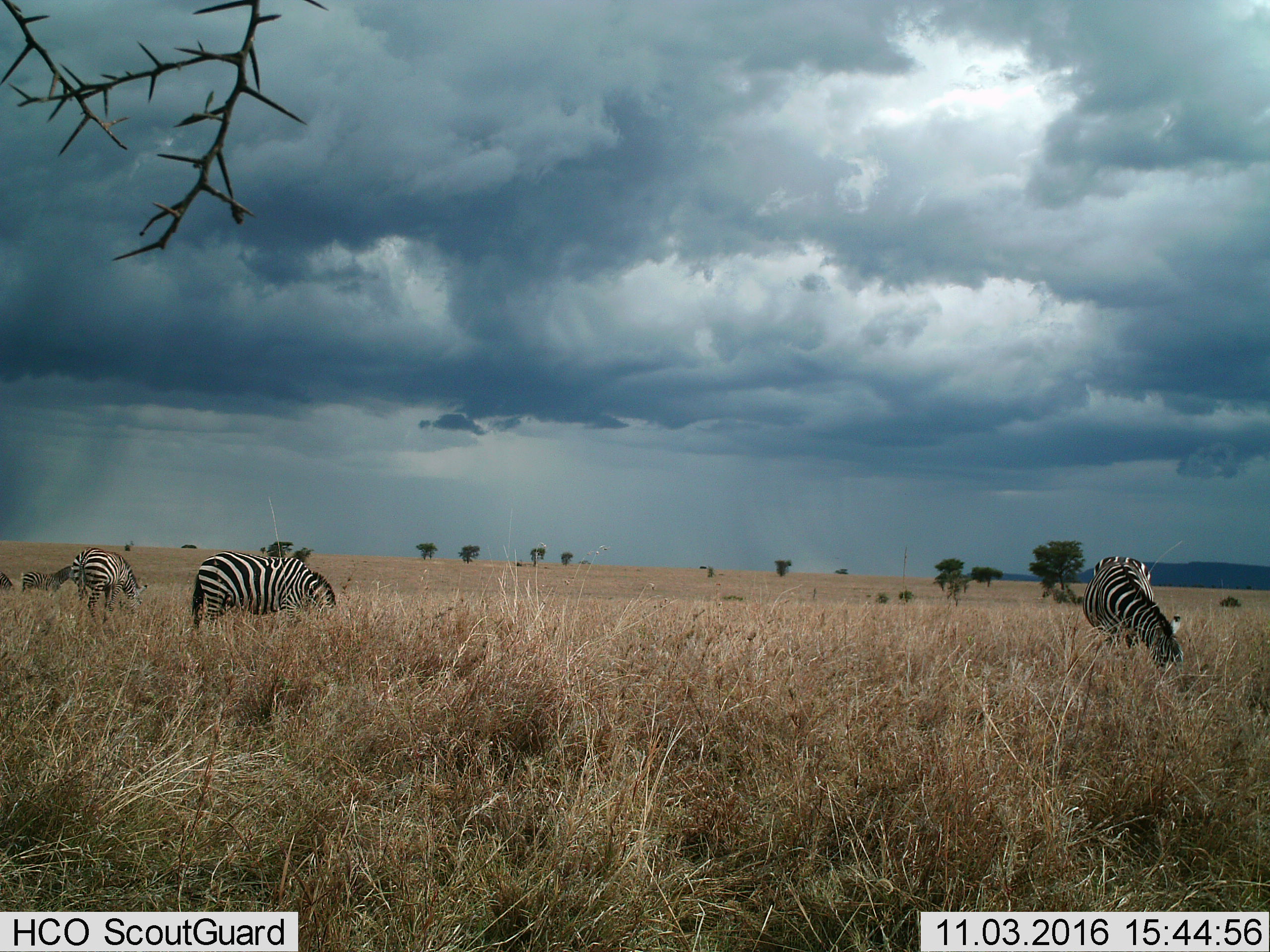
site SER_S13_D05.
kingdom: Animalia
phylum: Chordata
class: Mammalia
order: Perissodactyla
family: Equidae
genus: Equus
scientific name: Equus quagga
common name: plains zebra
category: zebraplains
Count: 5.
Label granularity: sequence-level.